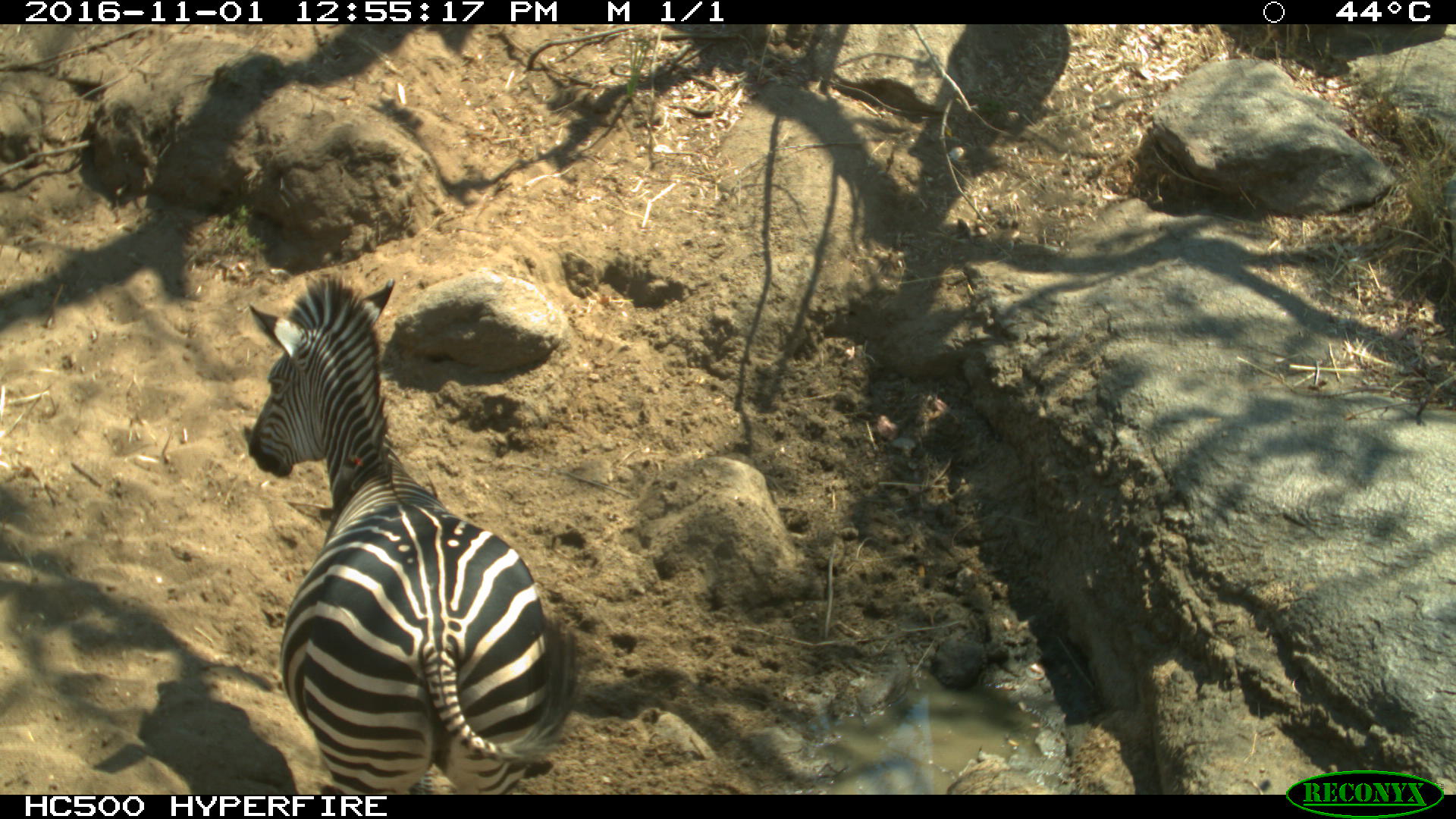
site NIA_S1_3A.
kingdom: Animalia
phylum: Chordata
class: Mammalia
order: Perissodactyla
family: Equidae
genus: Equus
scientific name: Equus quagga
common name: plains zebra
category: zebraplains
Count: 1.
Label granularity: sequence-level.